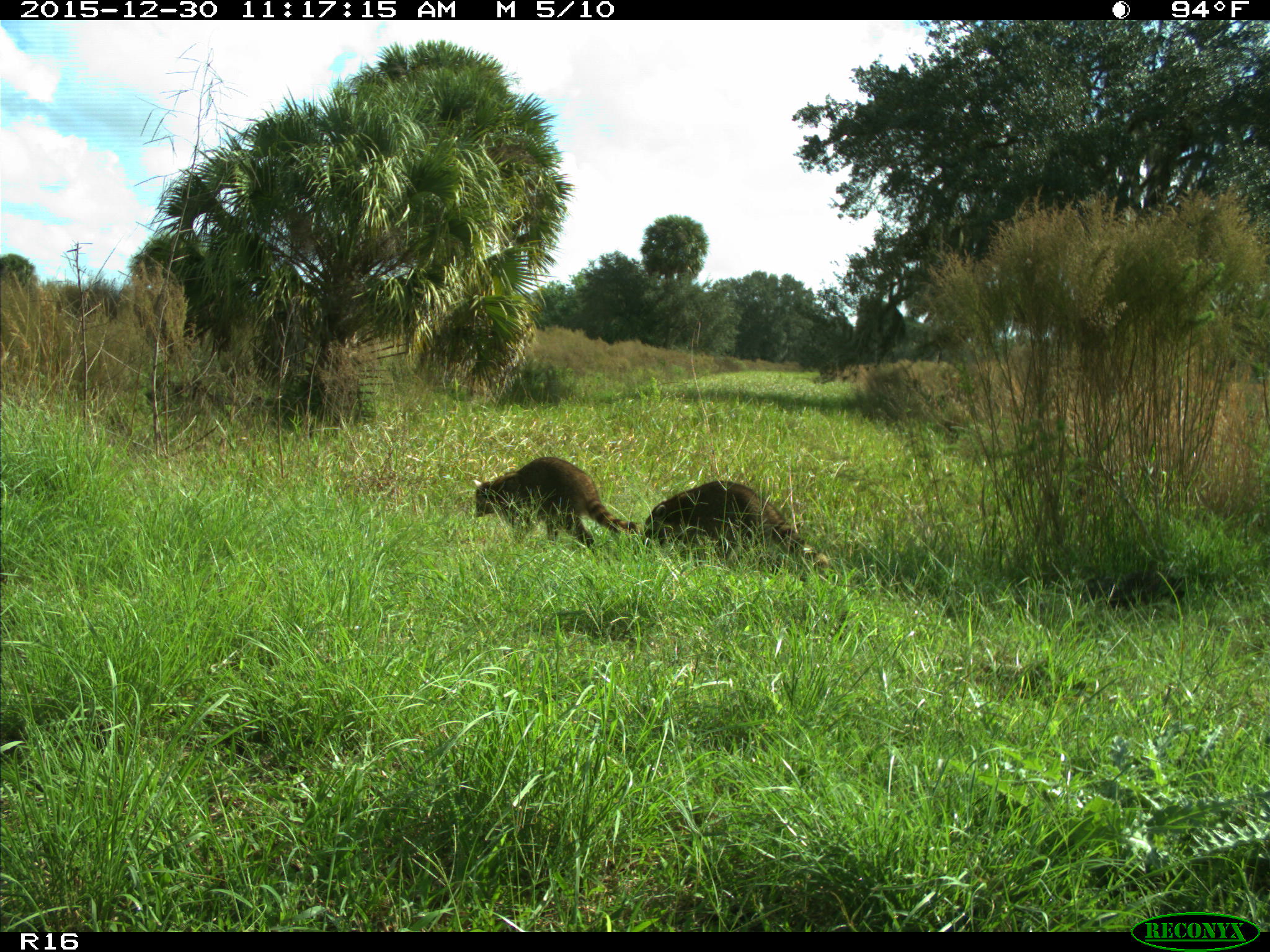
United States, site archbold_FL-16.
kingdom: Animalia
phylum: Chordata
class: Mammalia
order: Carnivora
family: Procyonidae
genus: Procyon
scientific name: Procyon lotor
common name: common raccoon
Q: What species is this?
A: Procyon lotor (common raccoon).